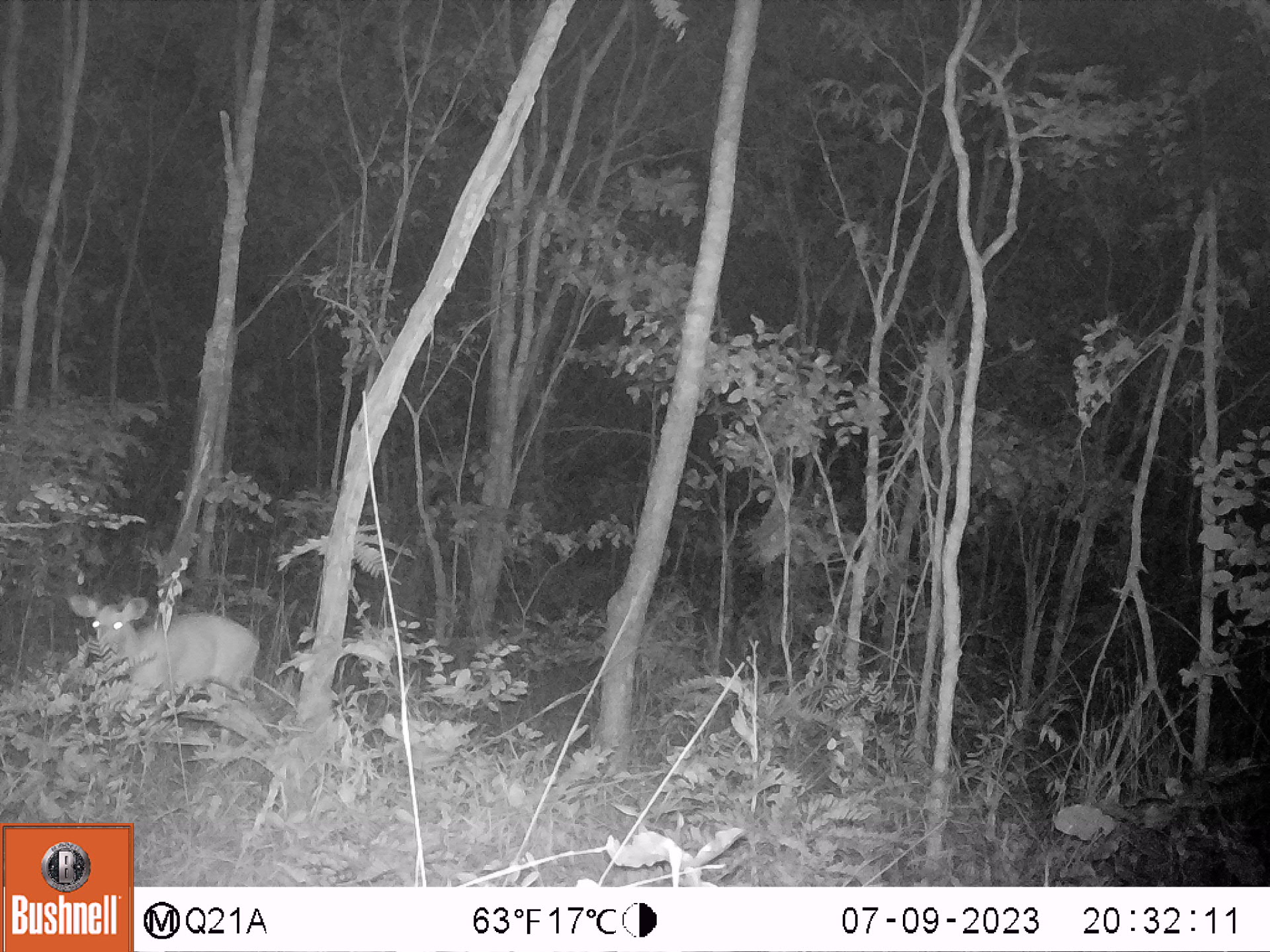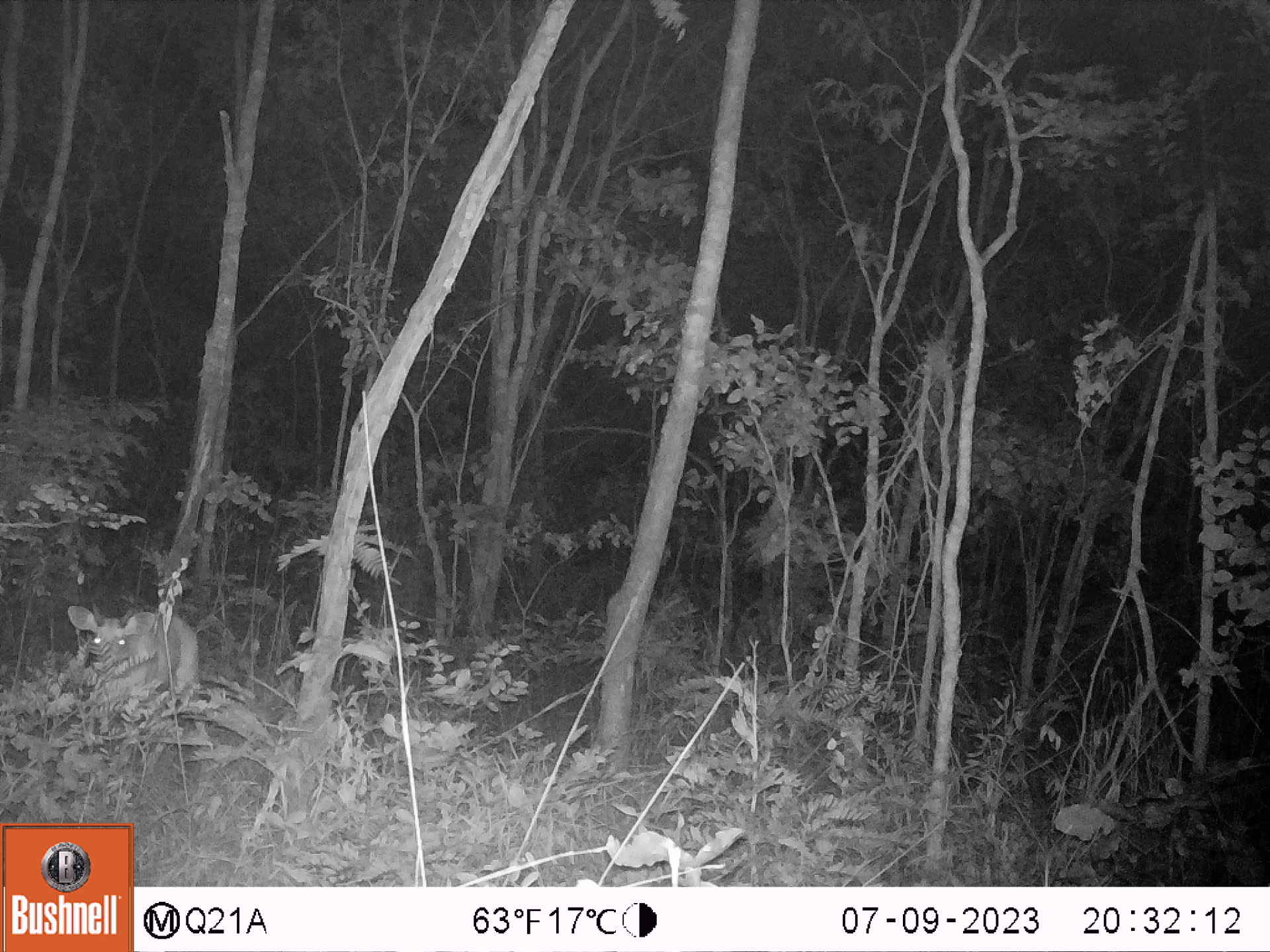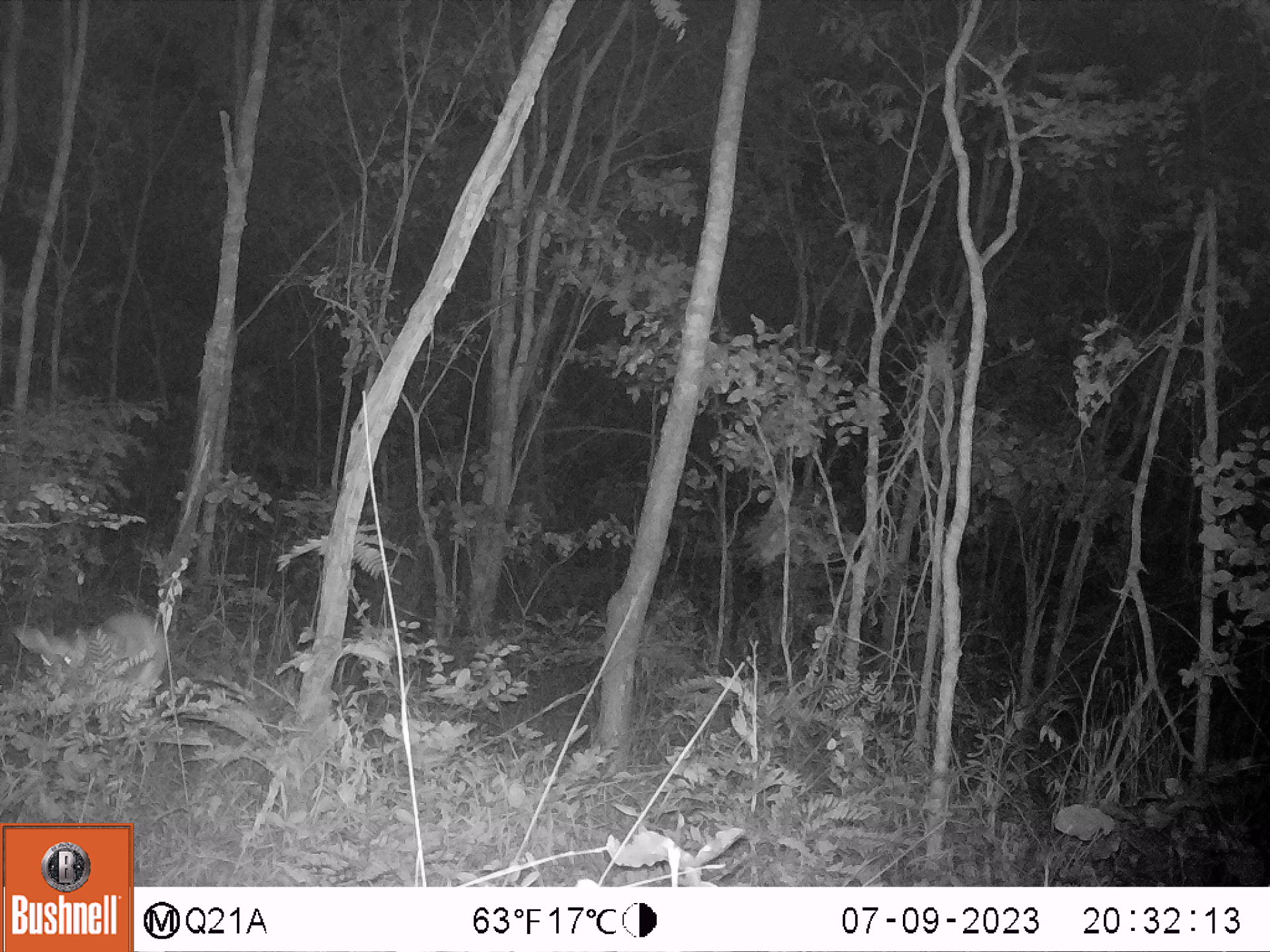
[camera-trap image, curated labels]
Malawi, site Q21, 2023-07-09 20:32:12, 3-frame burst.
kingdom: Animalia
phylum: Chordata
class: Mammalia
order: Artiodactyla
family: Bovidae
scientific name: Antilopinae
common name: small antelope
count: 1